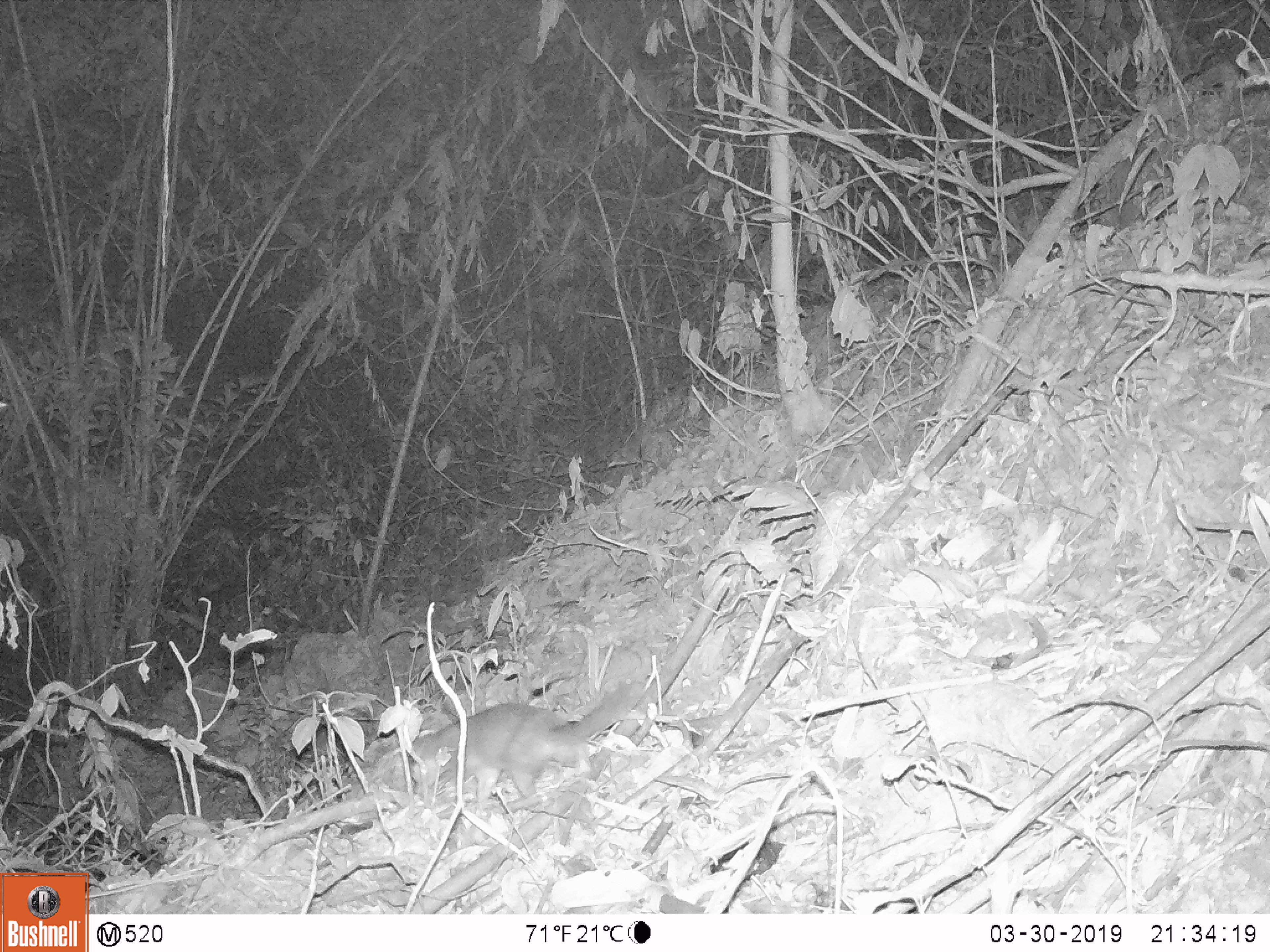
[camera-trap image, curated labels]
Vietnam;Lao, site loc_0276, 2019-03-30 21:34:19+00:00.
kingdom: Animalia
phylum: Chordata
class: Mammalia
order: Carnivora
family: Mustelidae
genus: Melogale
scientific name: Melogale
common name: ferret badger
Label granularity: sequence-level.